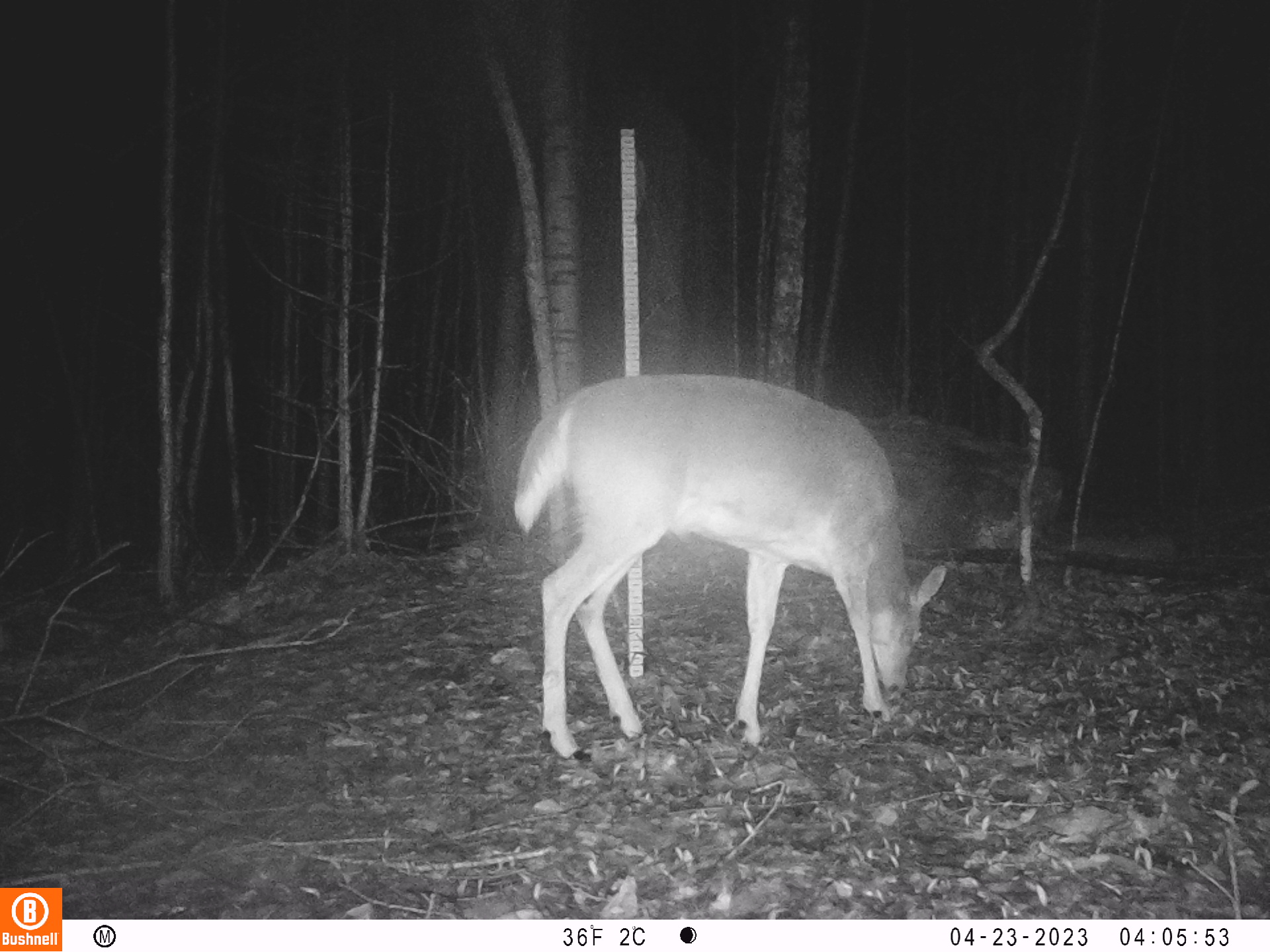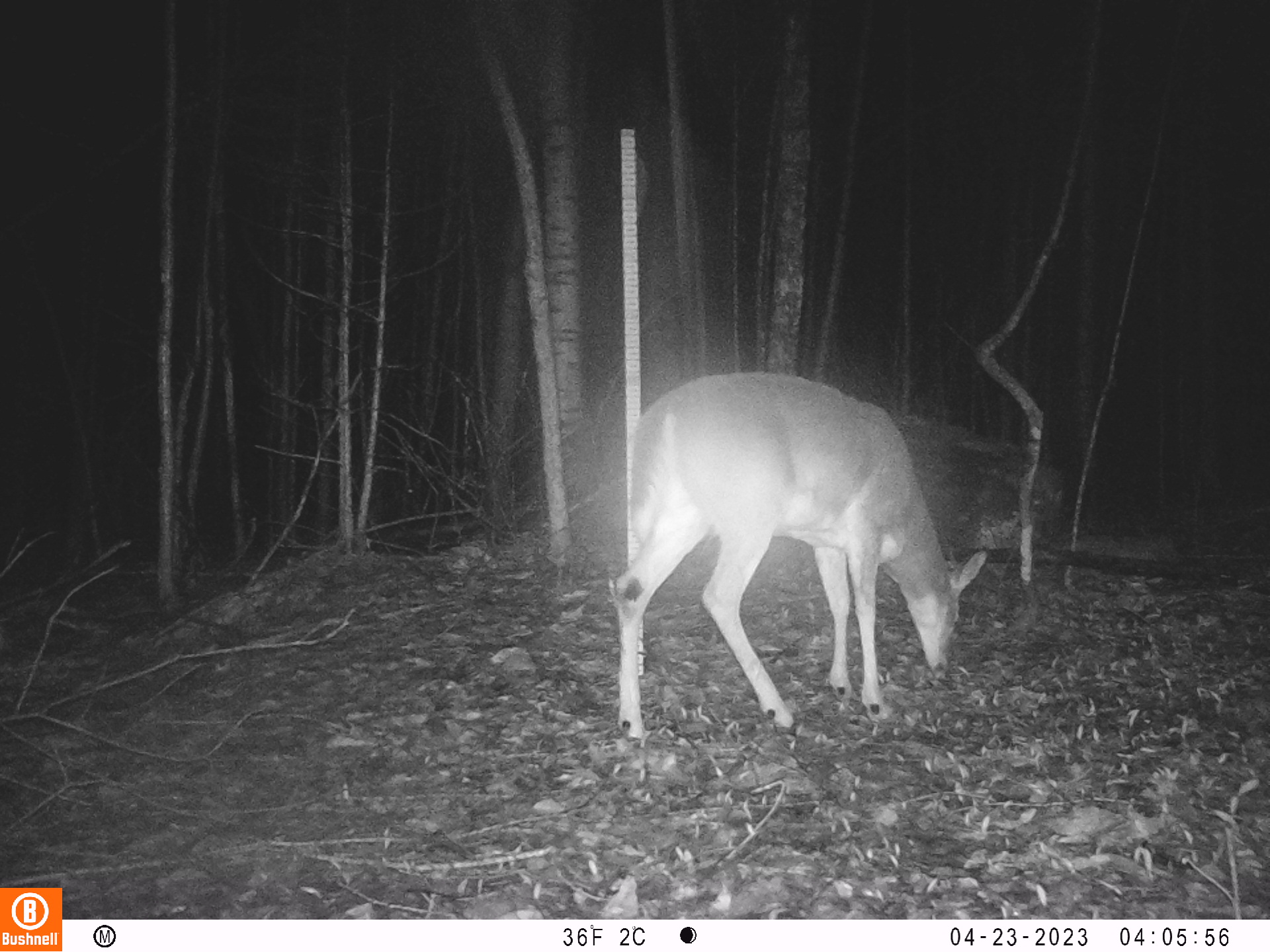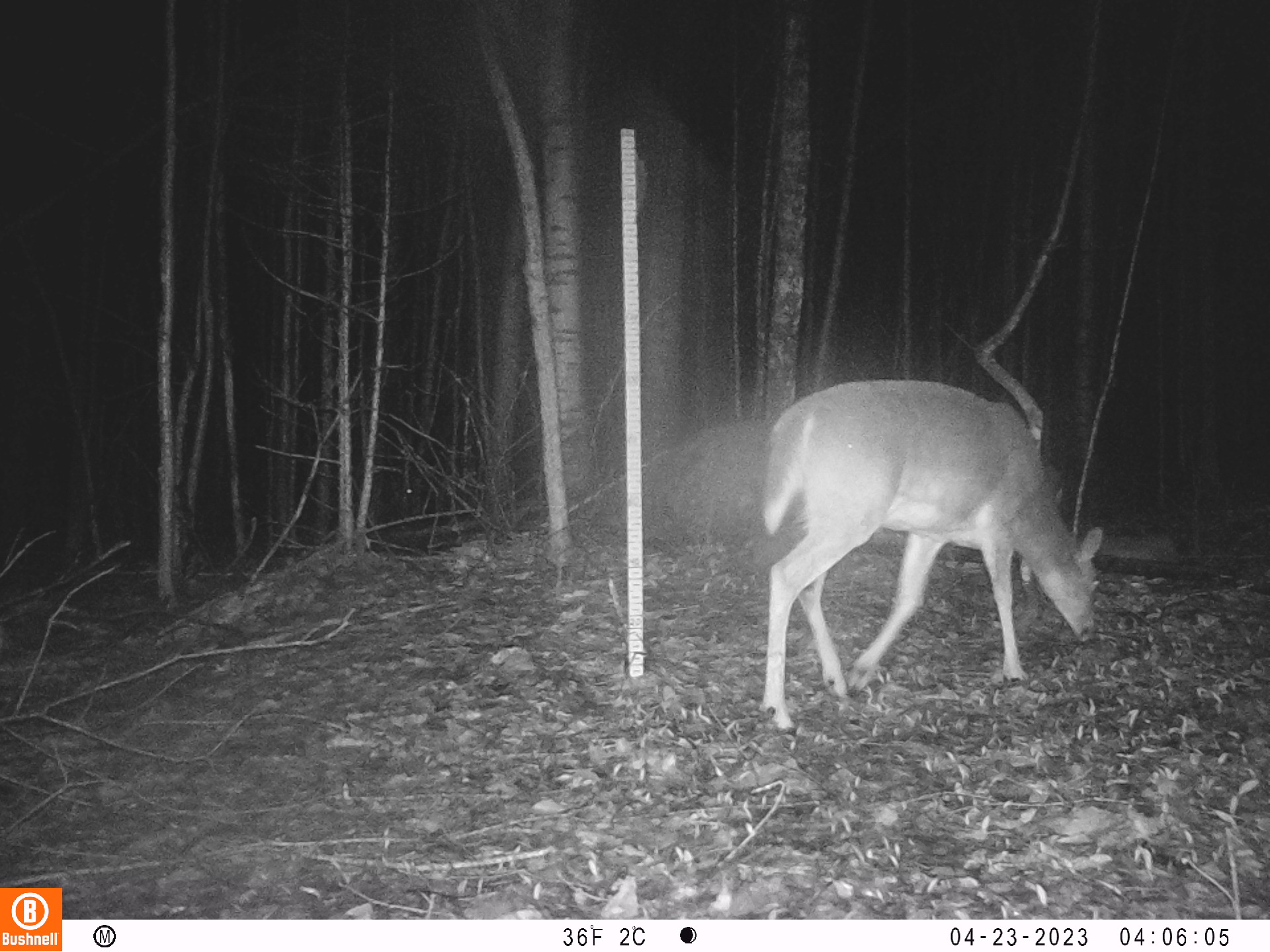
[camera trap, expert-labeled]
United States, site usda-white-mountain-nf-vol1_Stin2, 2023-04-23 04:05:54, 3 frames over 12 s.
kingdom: Animalia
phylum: Chordata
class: Mammalia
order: Artiodactyla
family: Cervidae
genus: Odocoileus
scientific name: Odocoileus virginianus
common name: white-tailed deer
White-tailed deer (Odocoileus virginianus).